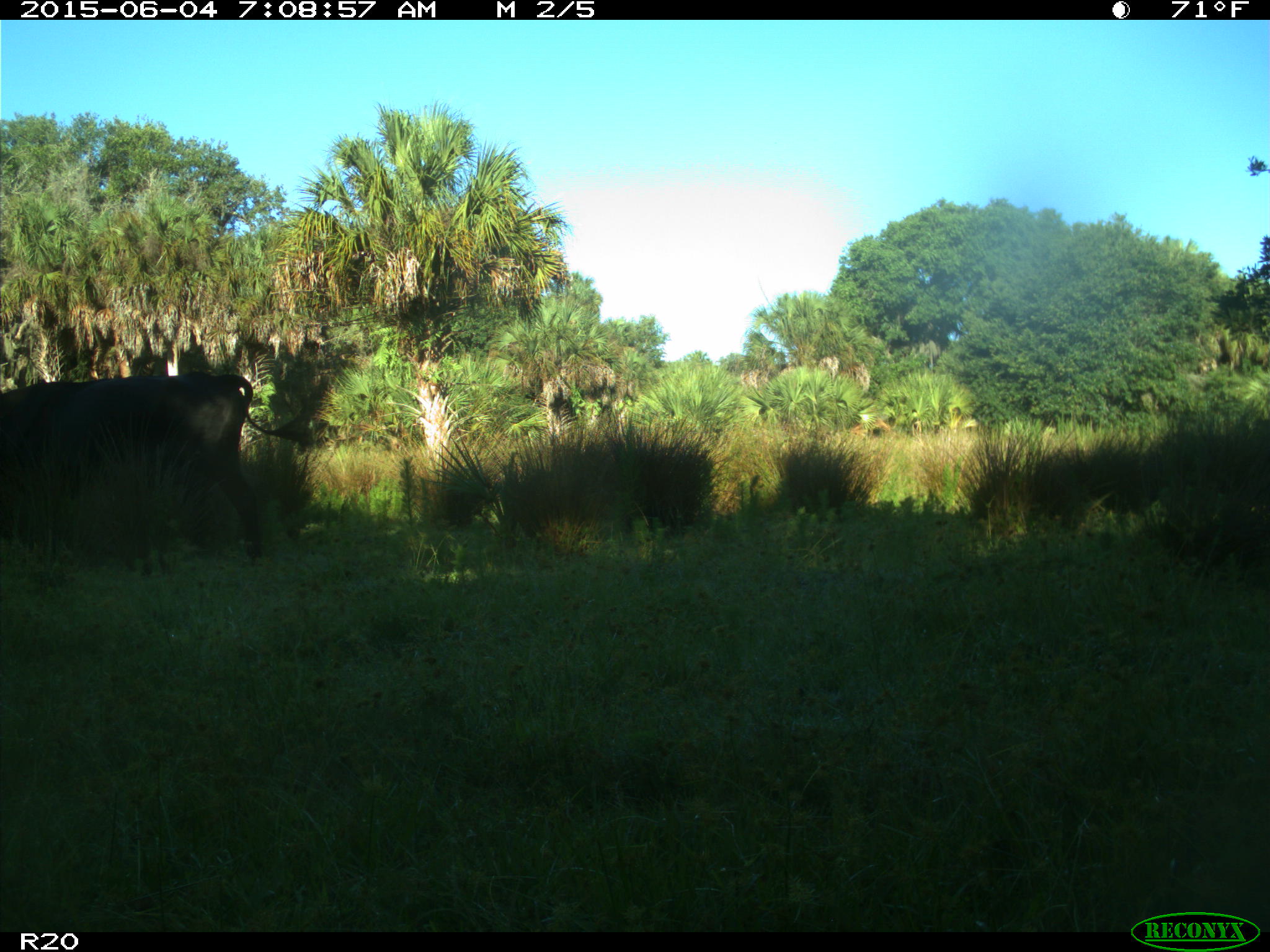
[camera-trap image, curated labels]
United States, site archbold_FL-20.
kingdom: Animalia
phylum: Chordata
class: Mammalia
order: Artiodactyla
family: Bovidae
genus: Bos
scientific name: Bos taurus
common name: domestic cow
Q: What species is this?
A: Bos taurus (domestic cow).